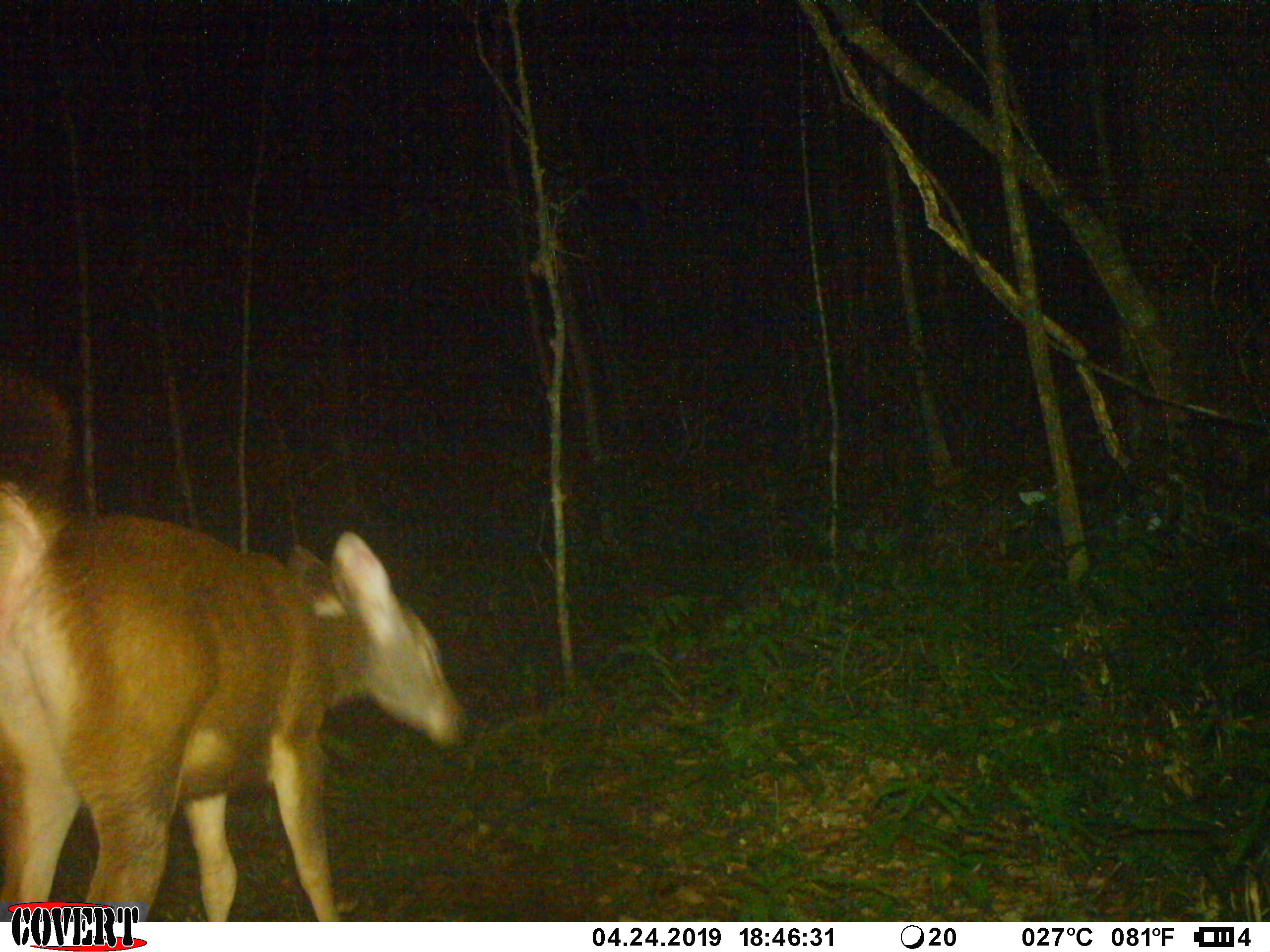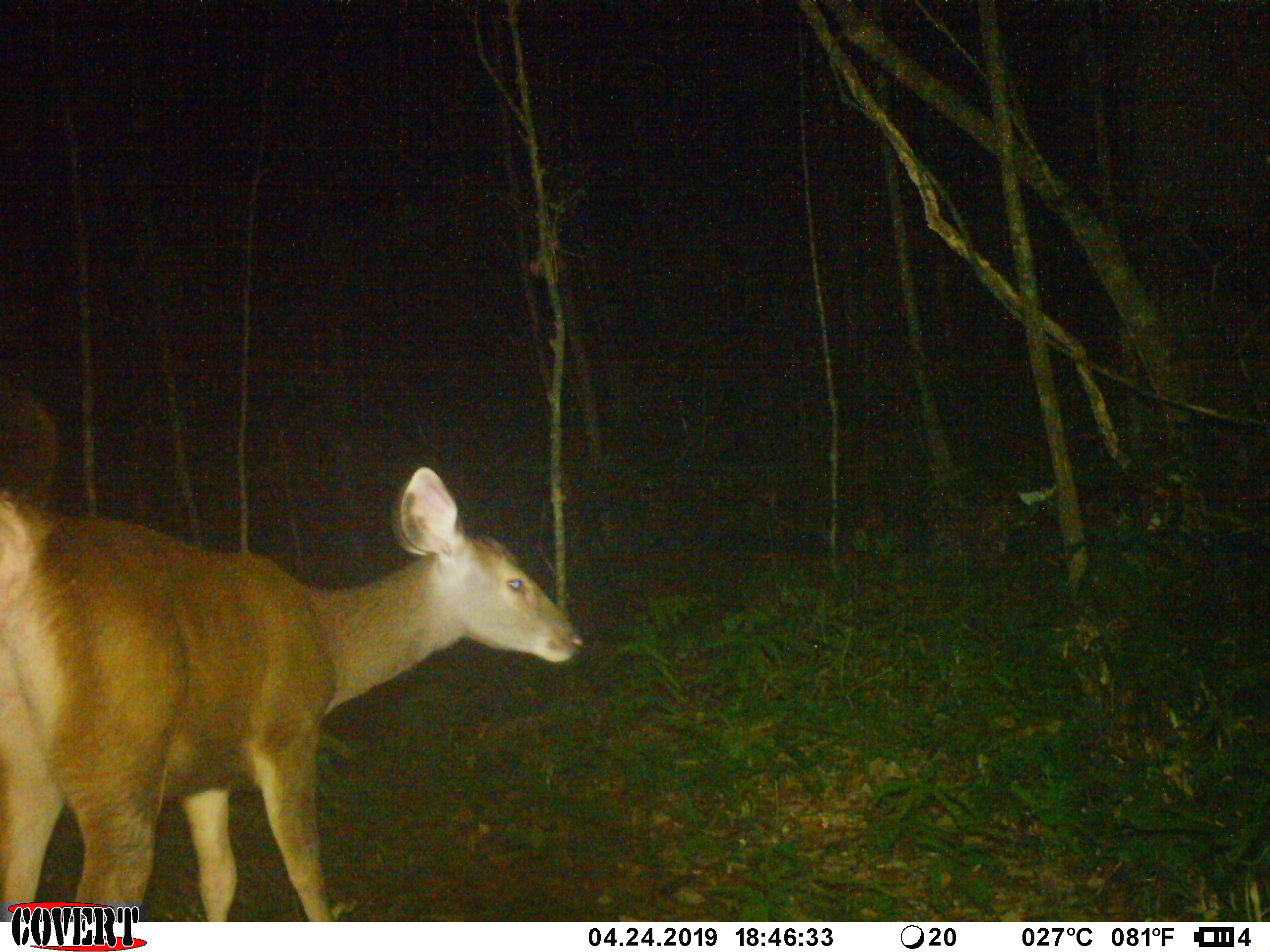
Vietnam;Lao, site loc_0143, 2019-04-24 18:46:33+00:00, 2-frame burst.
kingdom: Animalia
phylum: Chordata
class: Mammalia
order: Artiodactyla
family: Cervidae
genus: Rusa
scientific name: Rusa unicolor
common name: sambar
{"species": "sambar (Rusa unicolor)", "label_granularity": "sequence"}